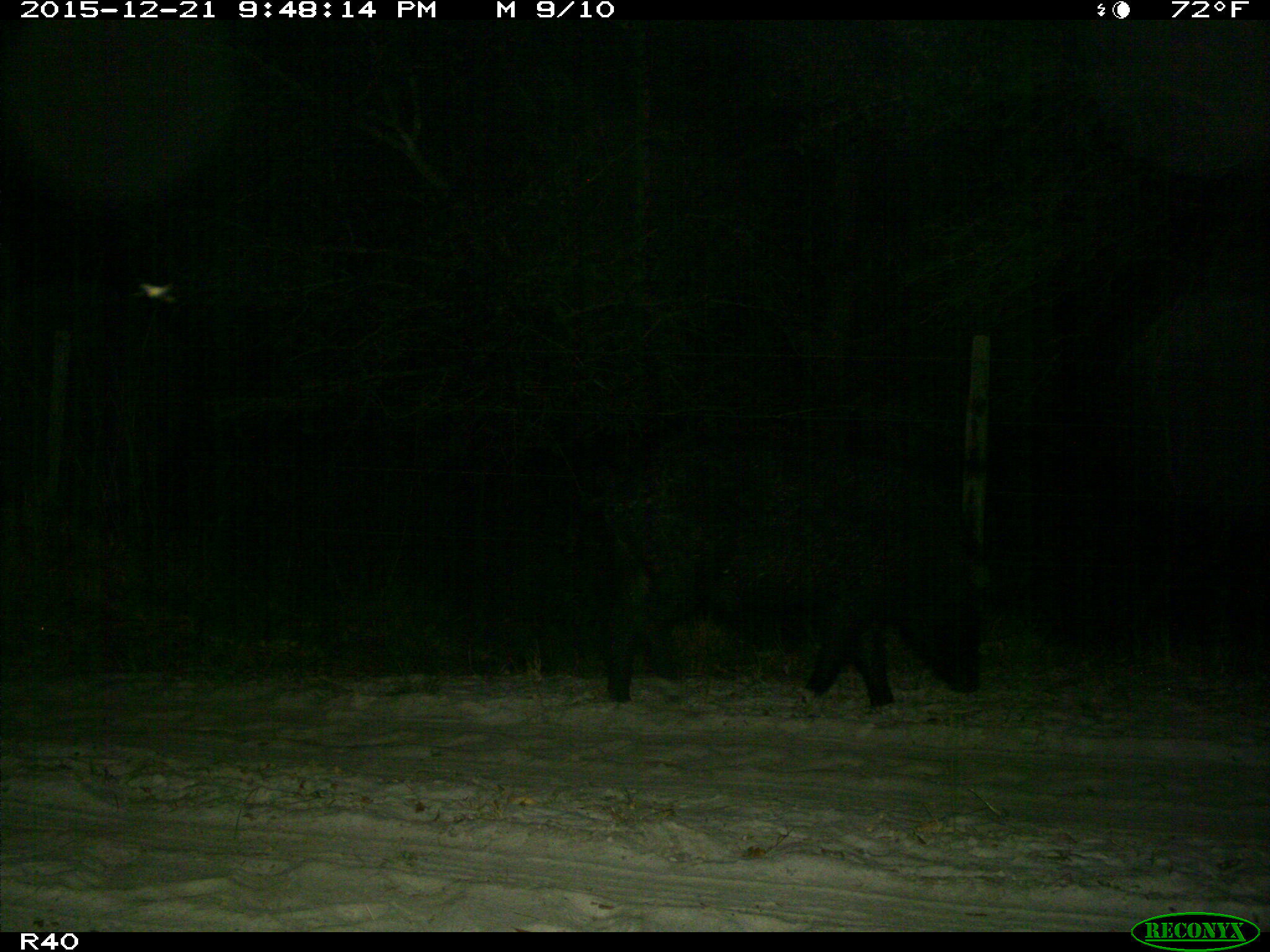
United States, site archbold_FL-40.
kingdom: Animalia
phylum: Chordata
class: Mammalia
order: Artiodactyla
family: Suidae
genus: Sus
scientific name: Sus scrofa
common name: wild boar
Sus scrofa (wild boar).